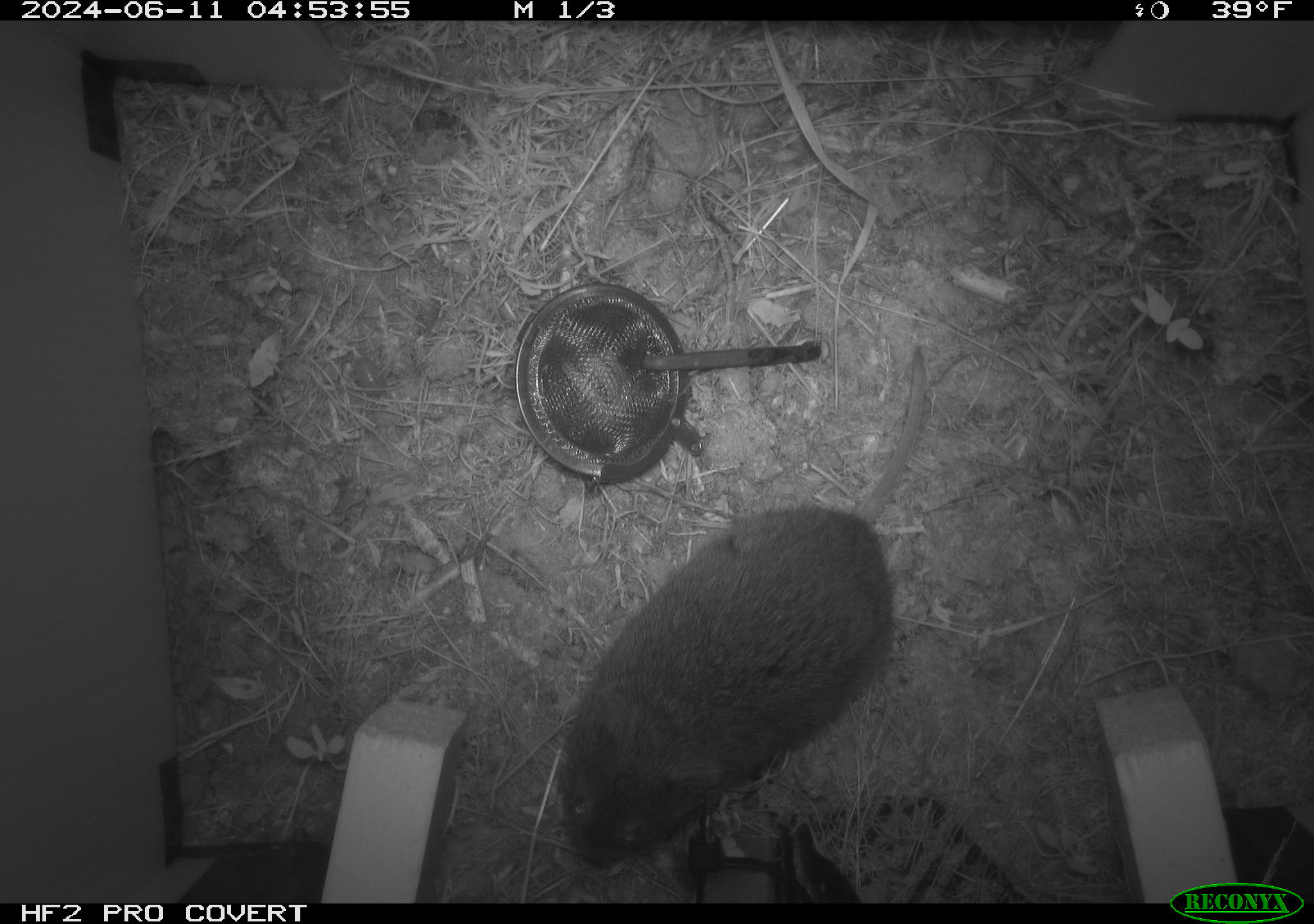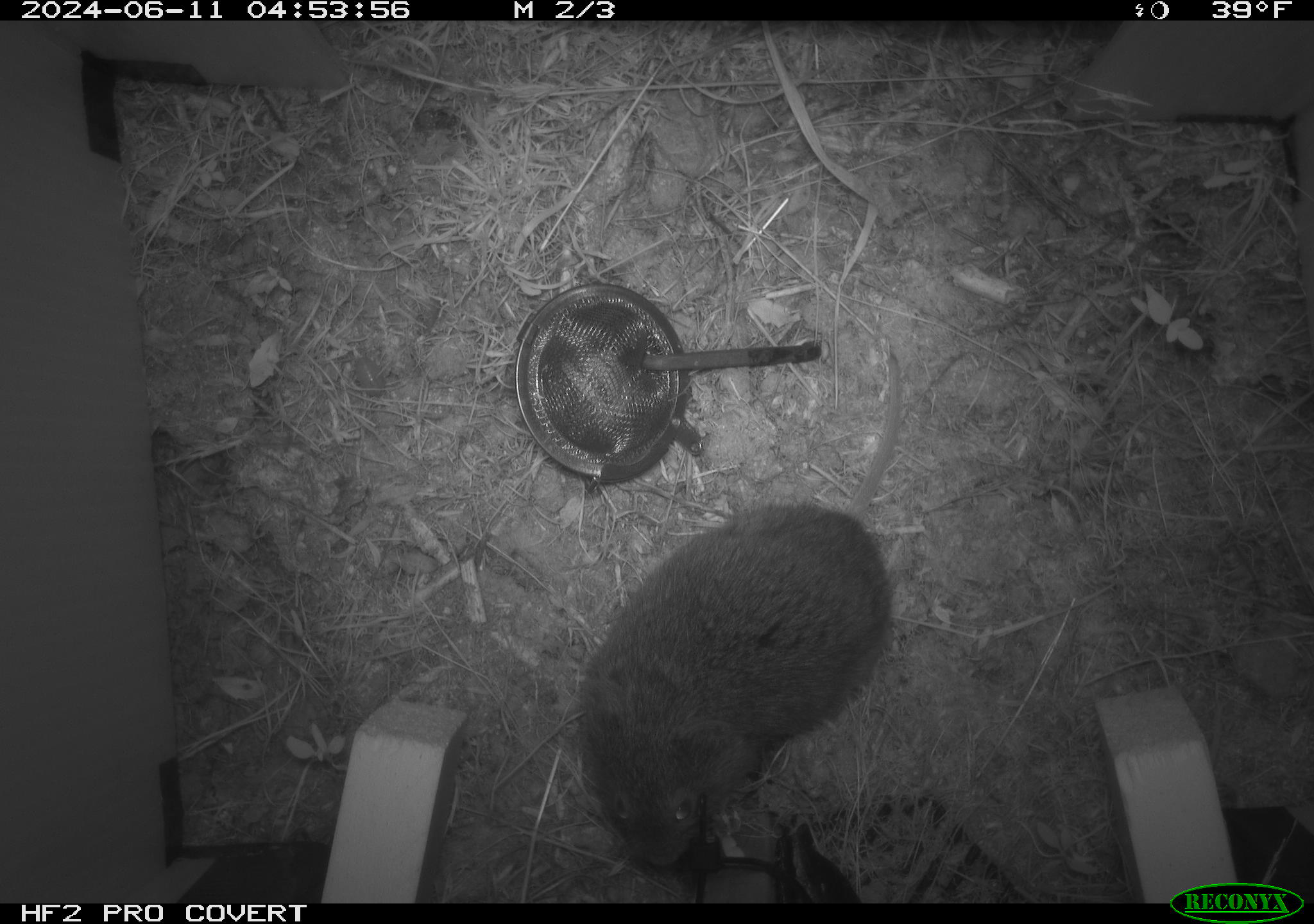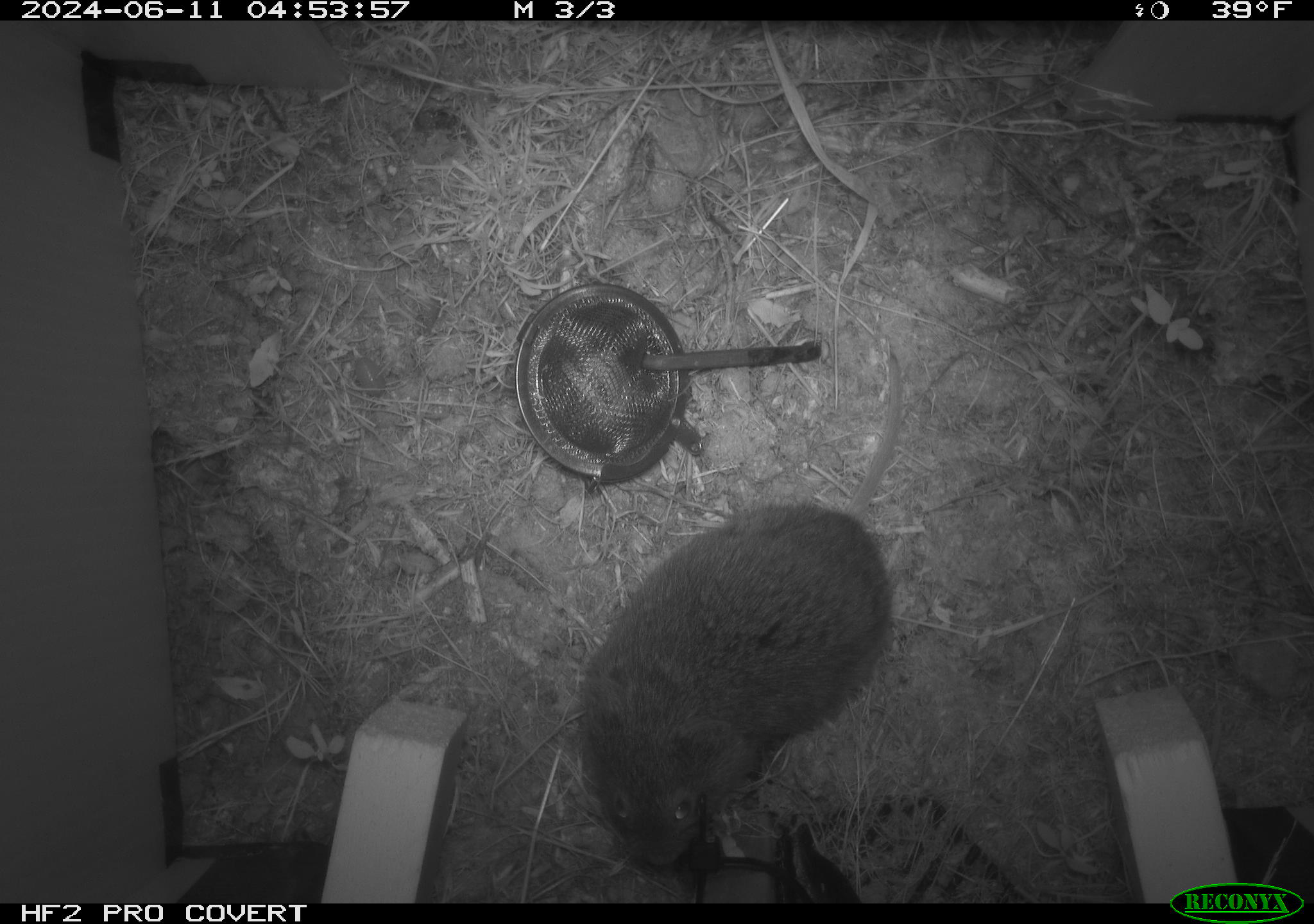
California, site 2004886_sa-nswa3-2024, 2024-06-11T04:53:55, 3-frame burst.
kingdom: Animalia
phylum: Chordata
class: Mammalia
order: Rodentia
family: Cricetidae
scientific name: Arvicolinae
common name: voles, lemmings, and muskrats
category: arvicolinae subfamily